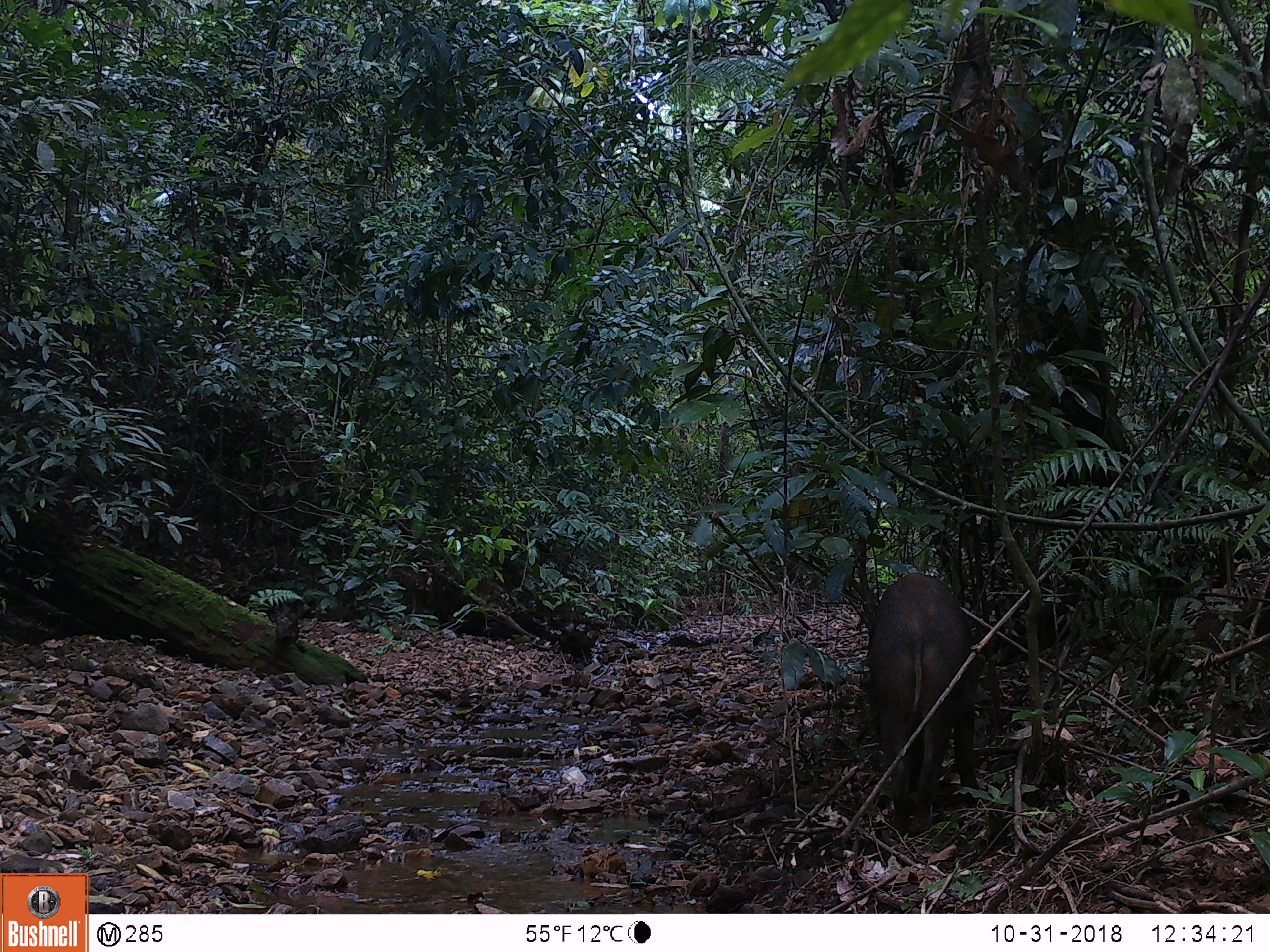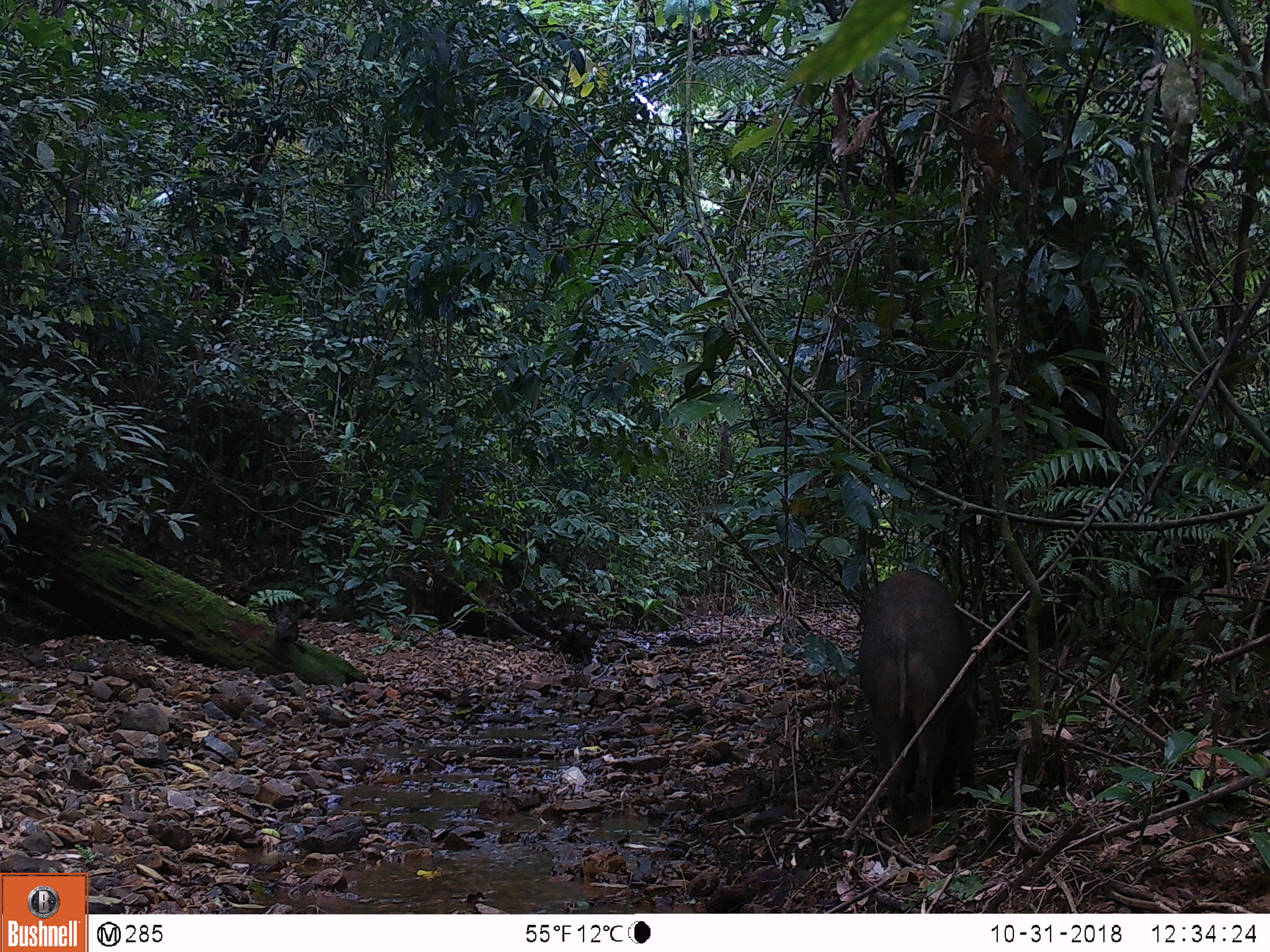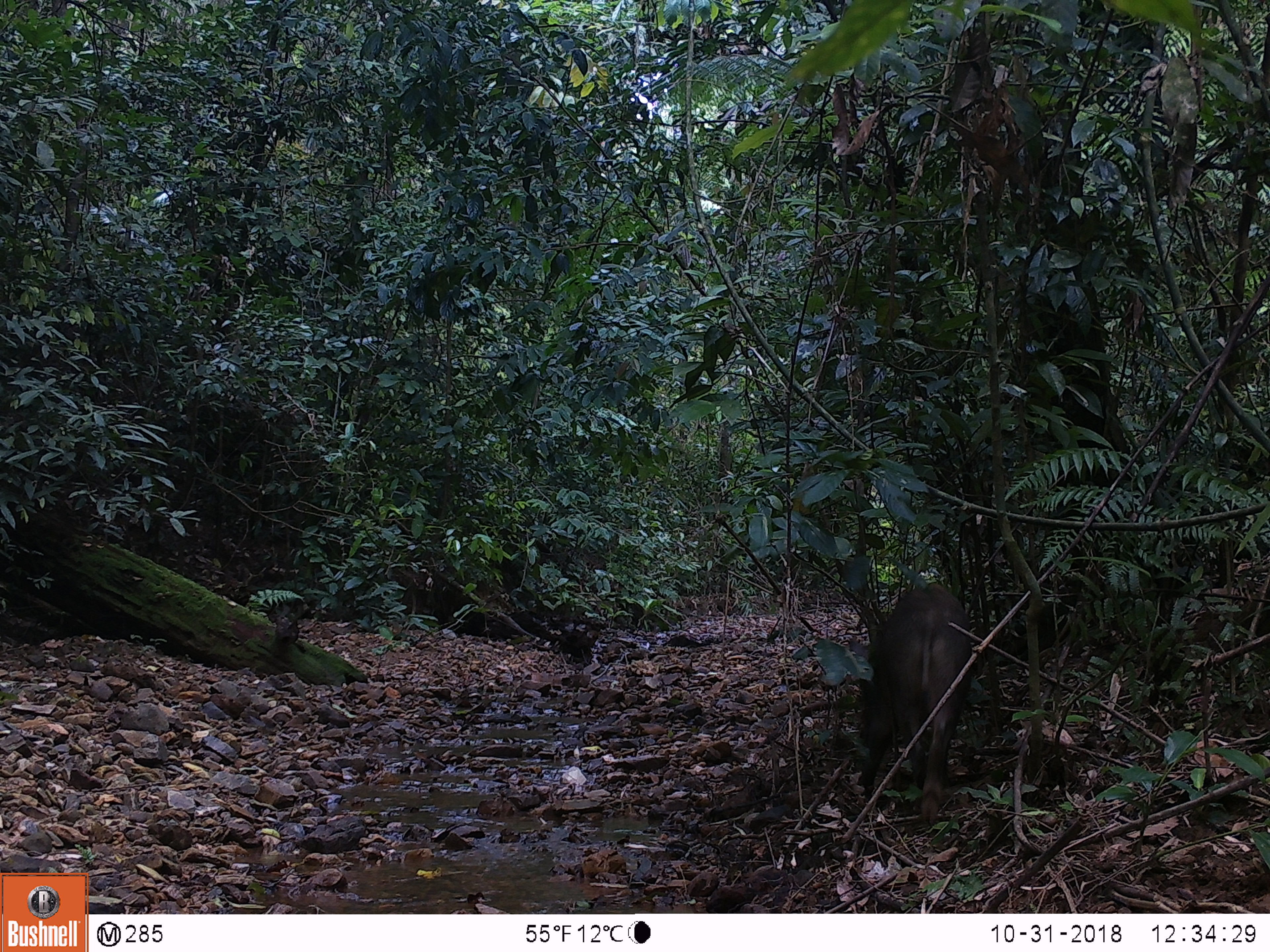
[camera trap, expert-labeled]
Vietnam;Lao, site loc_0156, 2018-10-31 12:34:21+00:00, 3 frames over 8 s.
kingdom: Animalia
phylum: Chordata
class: Mammalia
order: Artiodactyla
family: Suidae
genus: Sus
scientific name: Sus scrofa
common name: eurasian wild pig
Eurasian wild pig (Sus scrofa). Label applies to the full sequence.